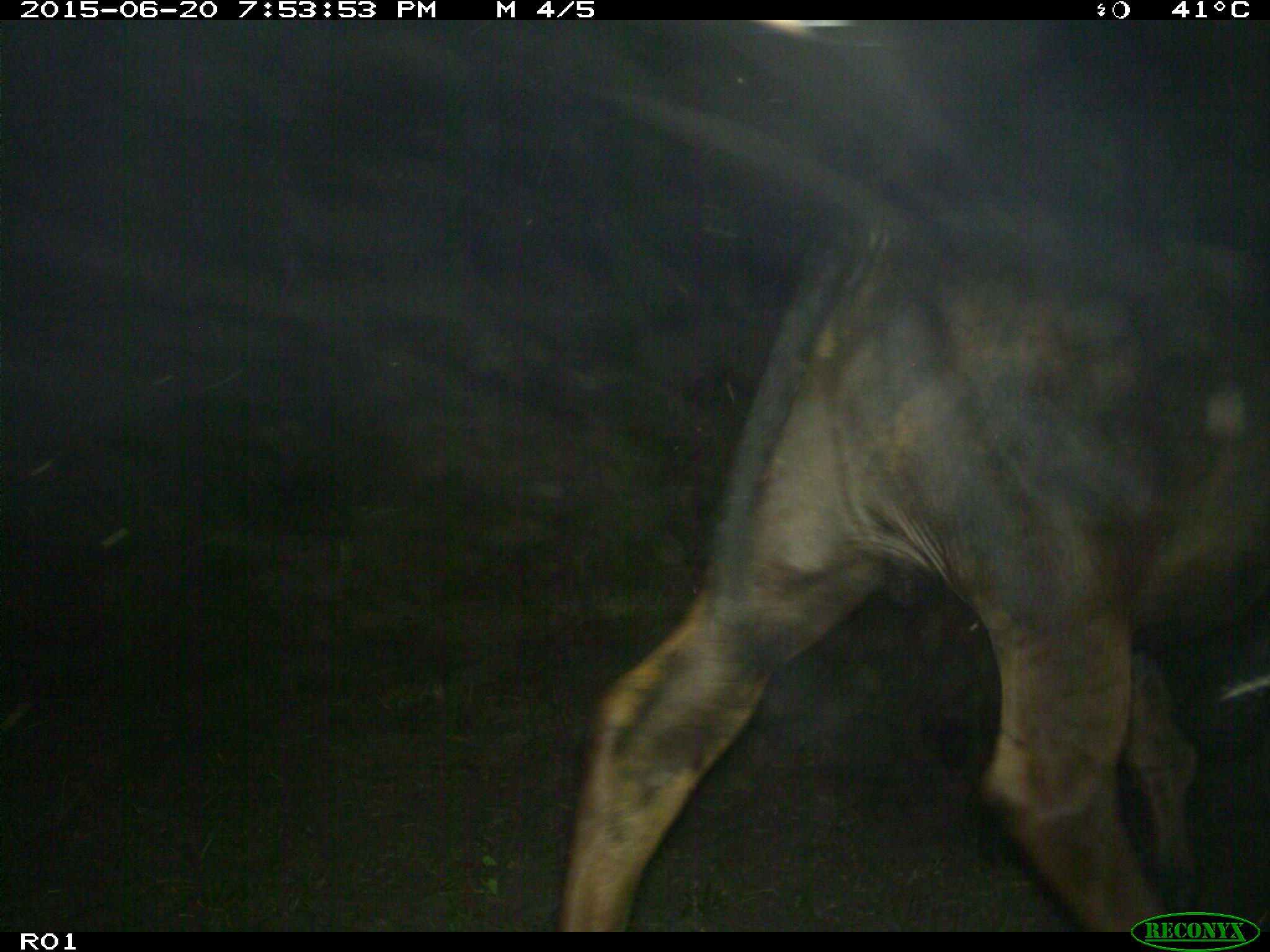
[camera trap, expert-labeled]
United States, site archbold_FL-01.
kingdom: Animalia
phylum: Chordata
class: Mammalia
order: Artiodactyla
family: Bovidae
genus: Bos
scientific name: Bos taurus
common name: domestic cow